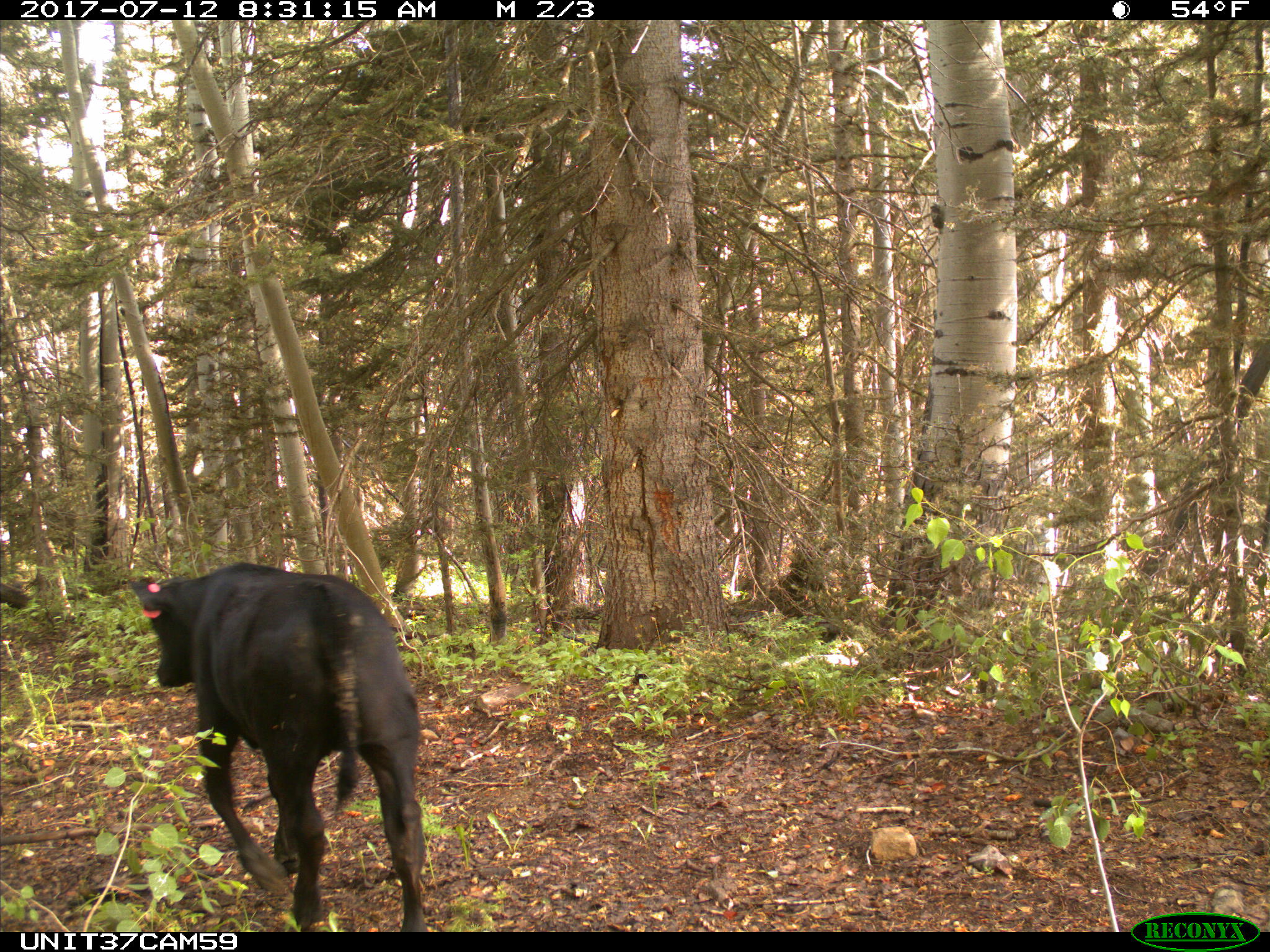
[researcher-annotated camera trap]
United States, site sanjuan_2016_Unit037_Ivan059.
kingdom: Animalia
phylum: Chordata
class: Mammalia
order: Artiodactyla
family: Bovidae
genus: Bos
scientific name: Bos taurus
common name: domestic cow